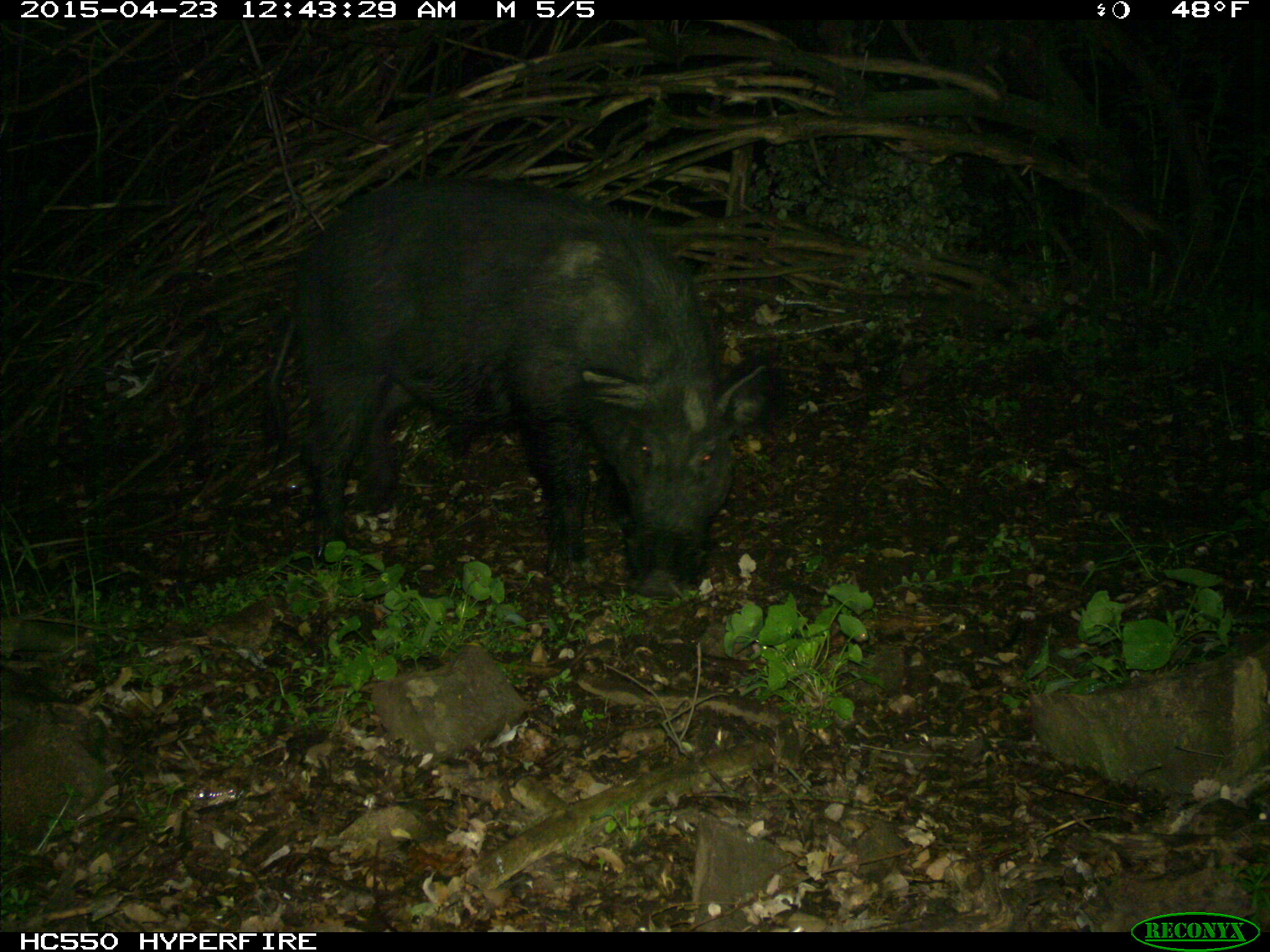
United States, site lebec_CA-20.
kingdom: Animalia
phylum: Chordata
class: Mammalia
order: Artiodactyla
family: Suidae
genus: Sus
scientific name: Sus scrofa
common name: wild boar